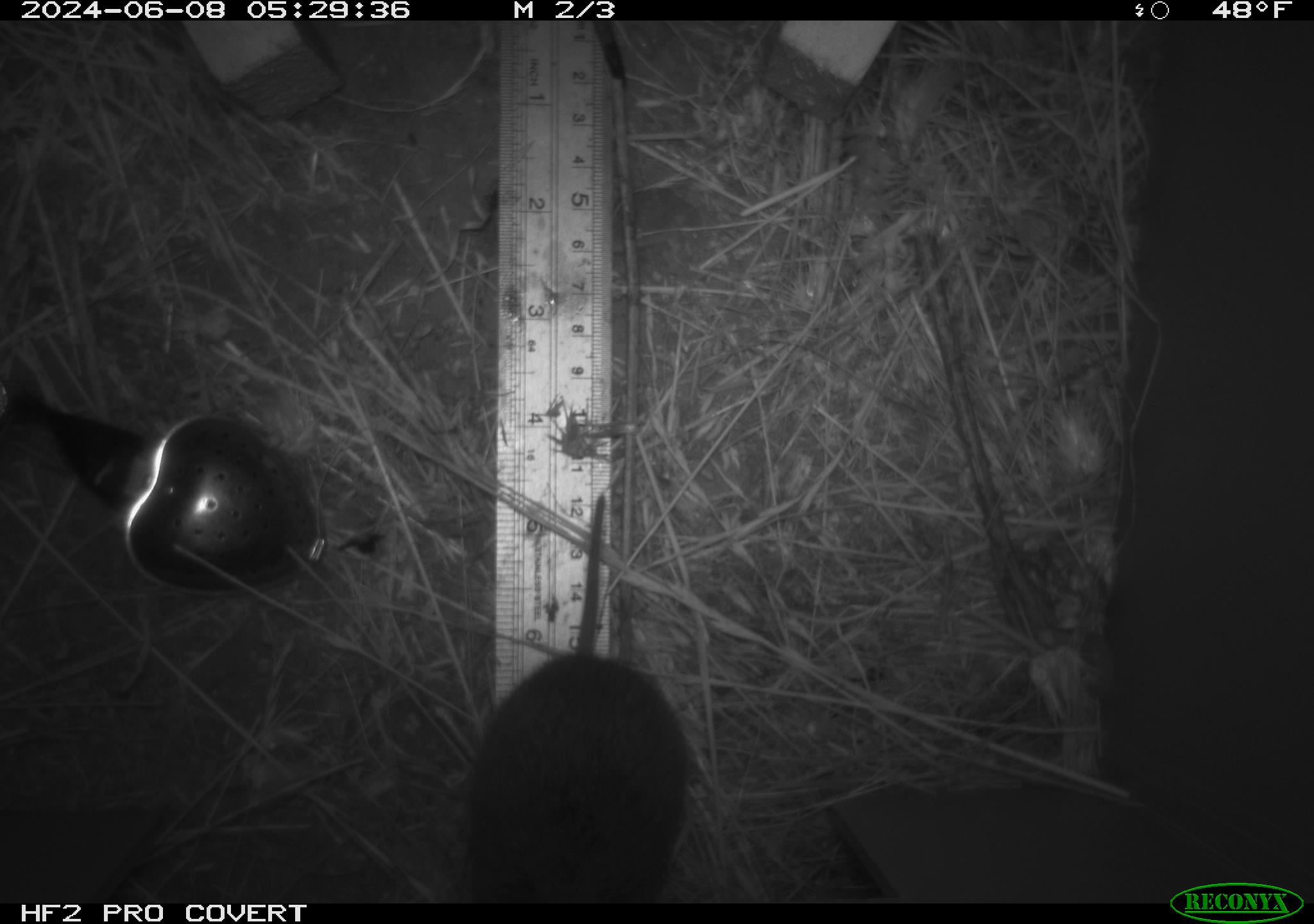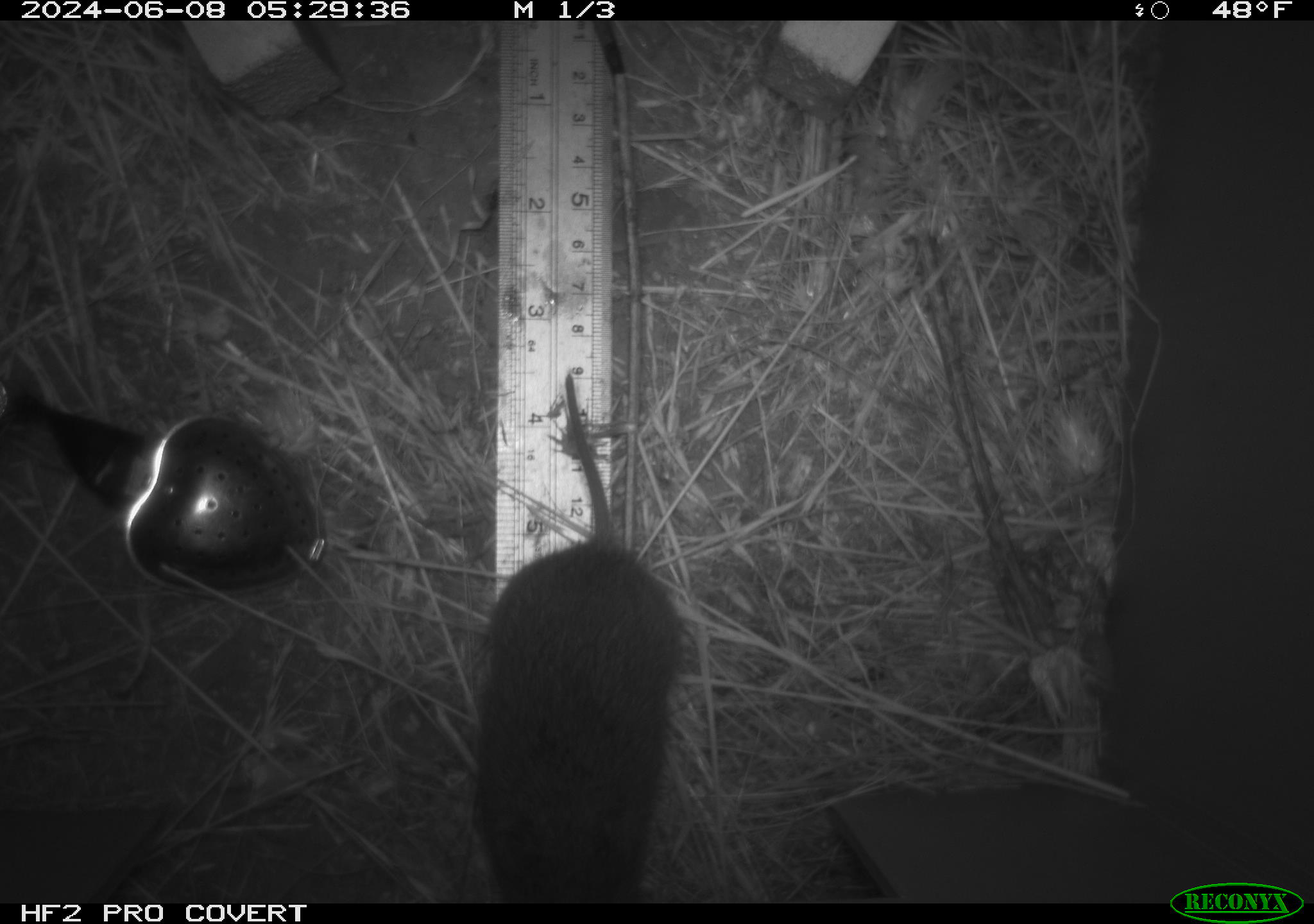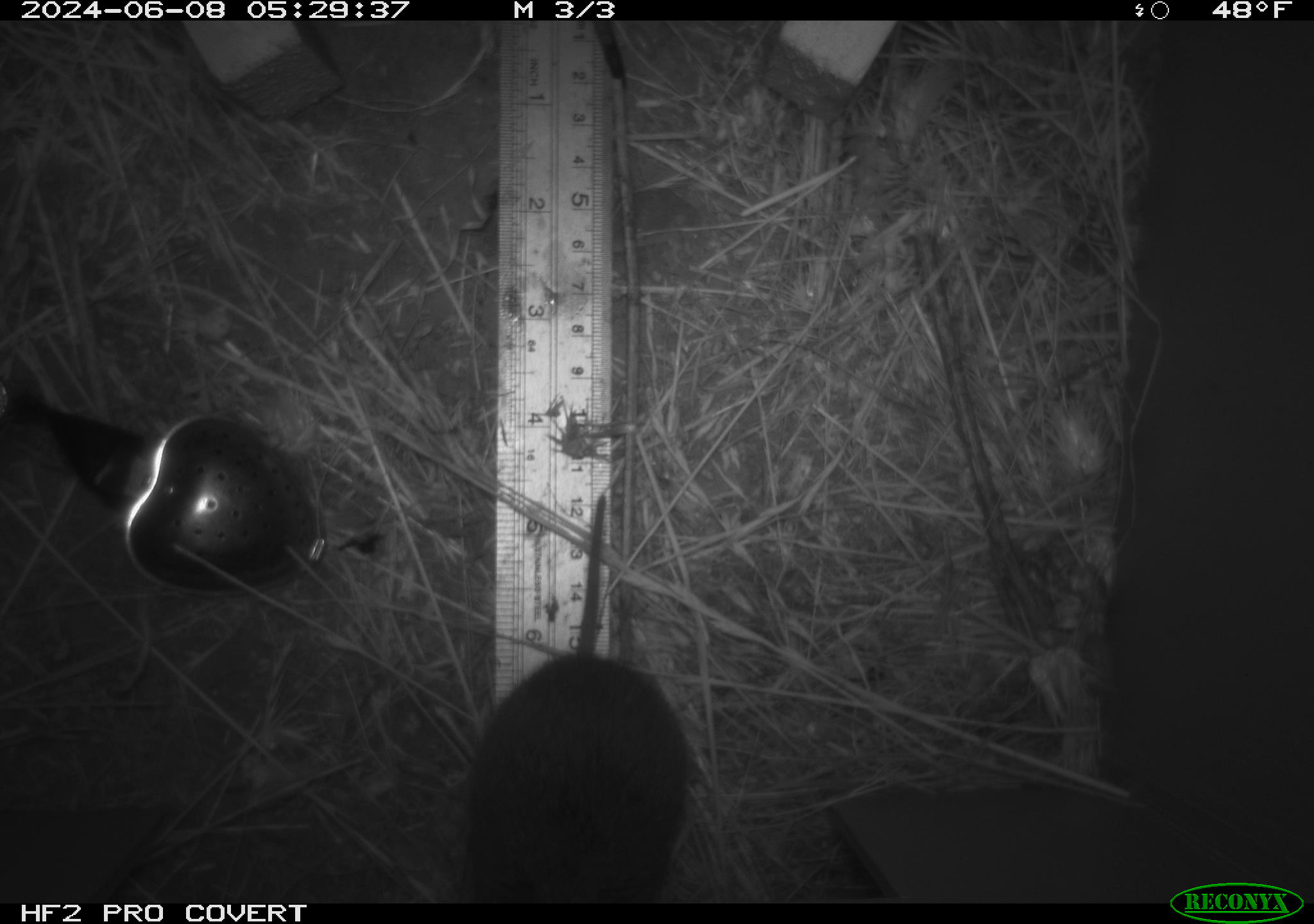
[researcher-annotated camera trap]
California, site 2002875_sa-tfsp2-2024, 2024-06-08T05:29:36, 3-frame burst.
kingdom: Animalia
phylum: Chordata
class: Mammalia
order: Rodentia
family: Cricetidae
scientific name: Arvicolinae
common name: voles, lemmings, and muskrats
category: arvicolinae subfamily